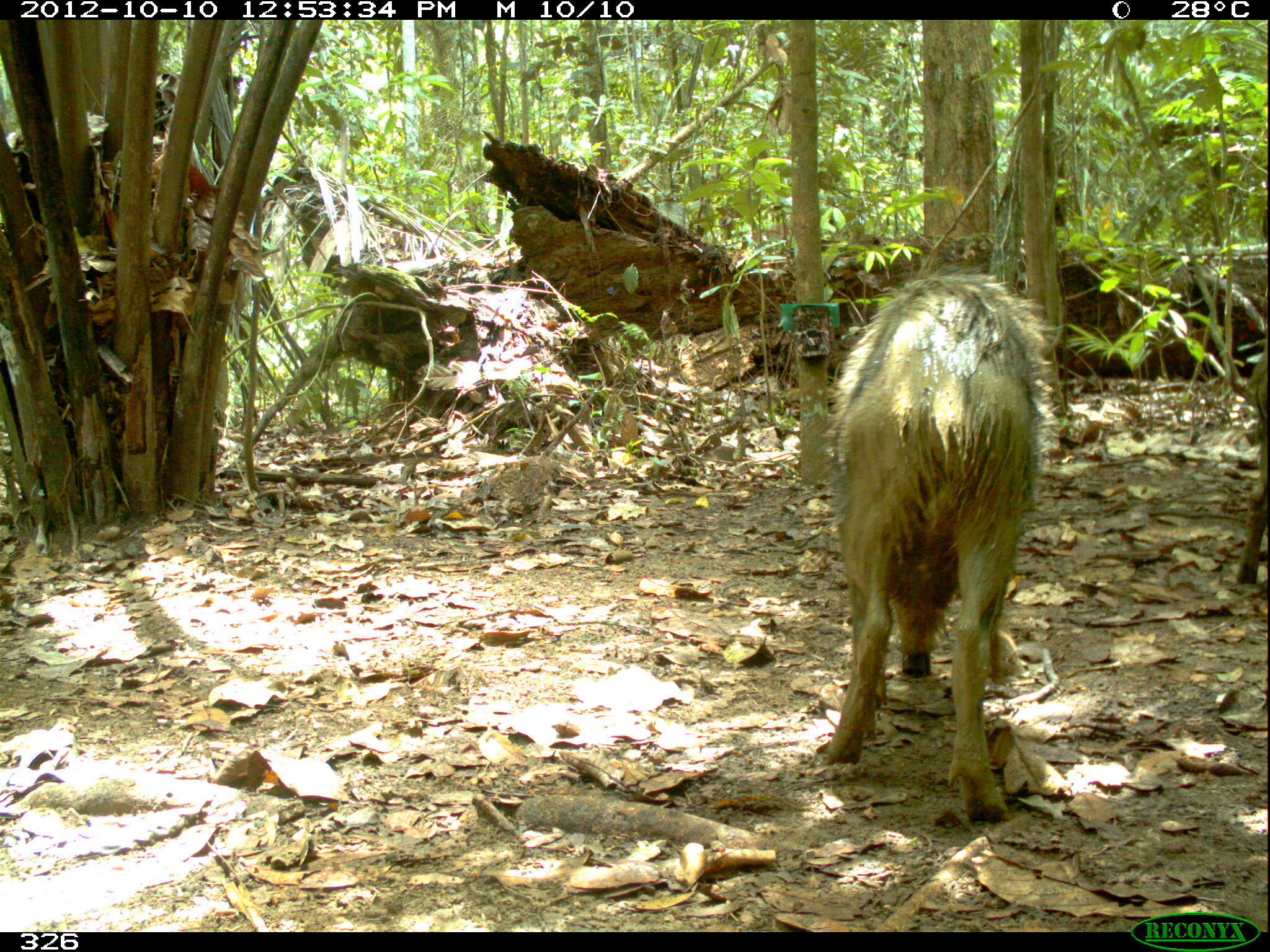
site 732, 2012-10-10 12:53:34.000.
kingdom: Animalia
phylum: Chordata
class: Mammalia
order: Artiodactyla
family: Tayassuidae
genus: Tayassu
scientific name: Tayassu pecari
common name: white-lipped peccary